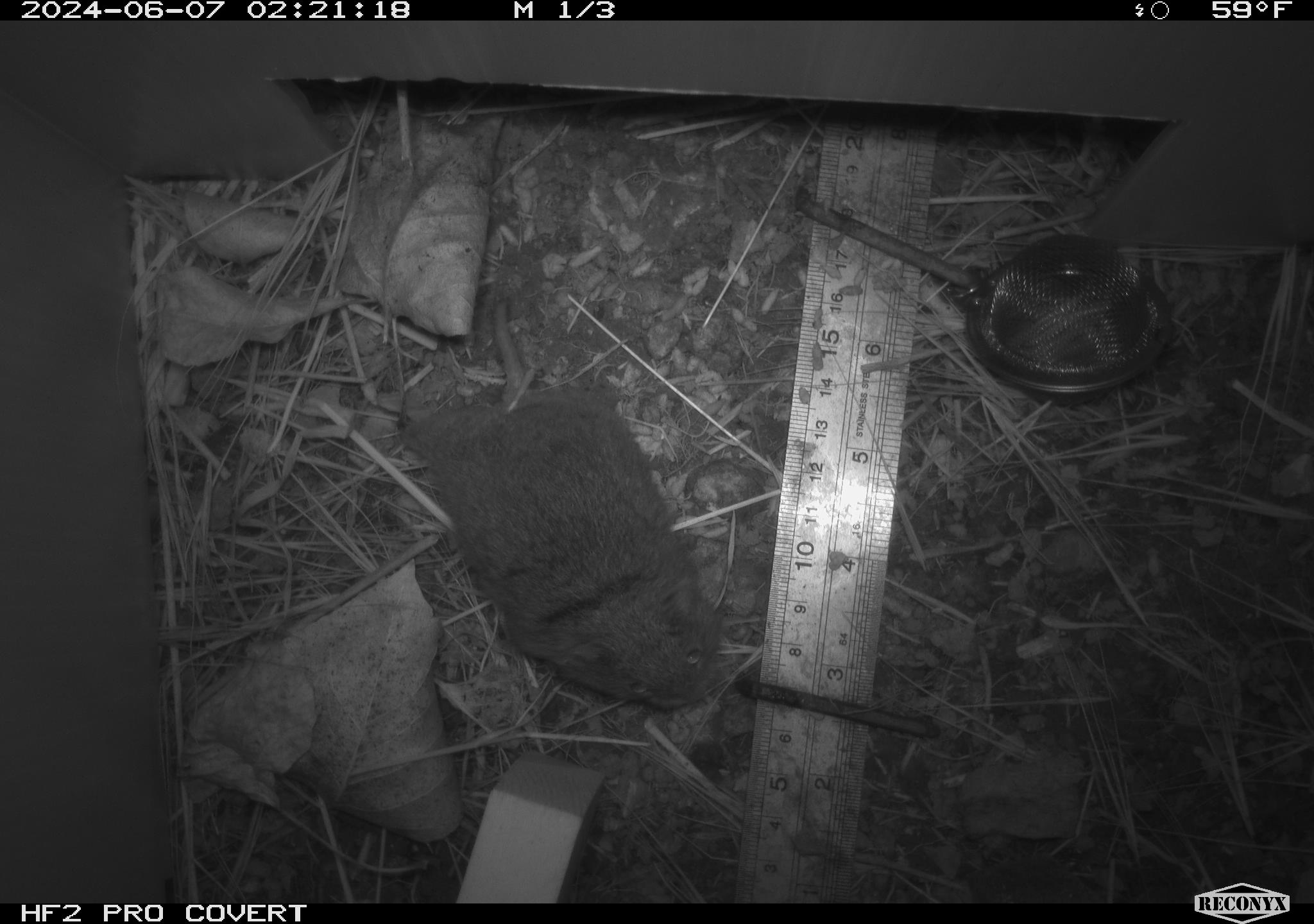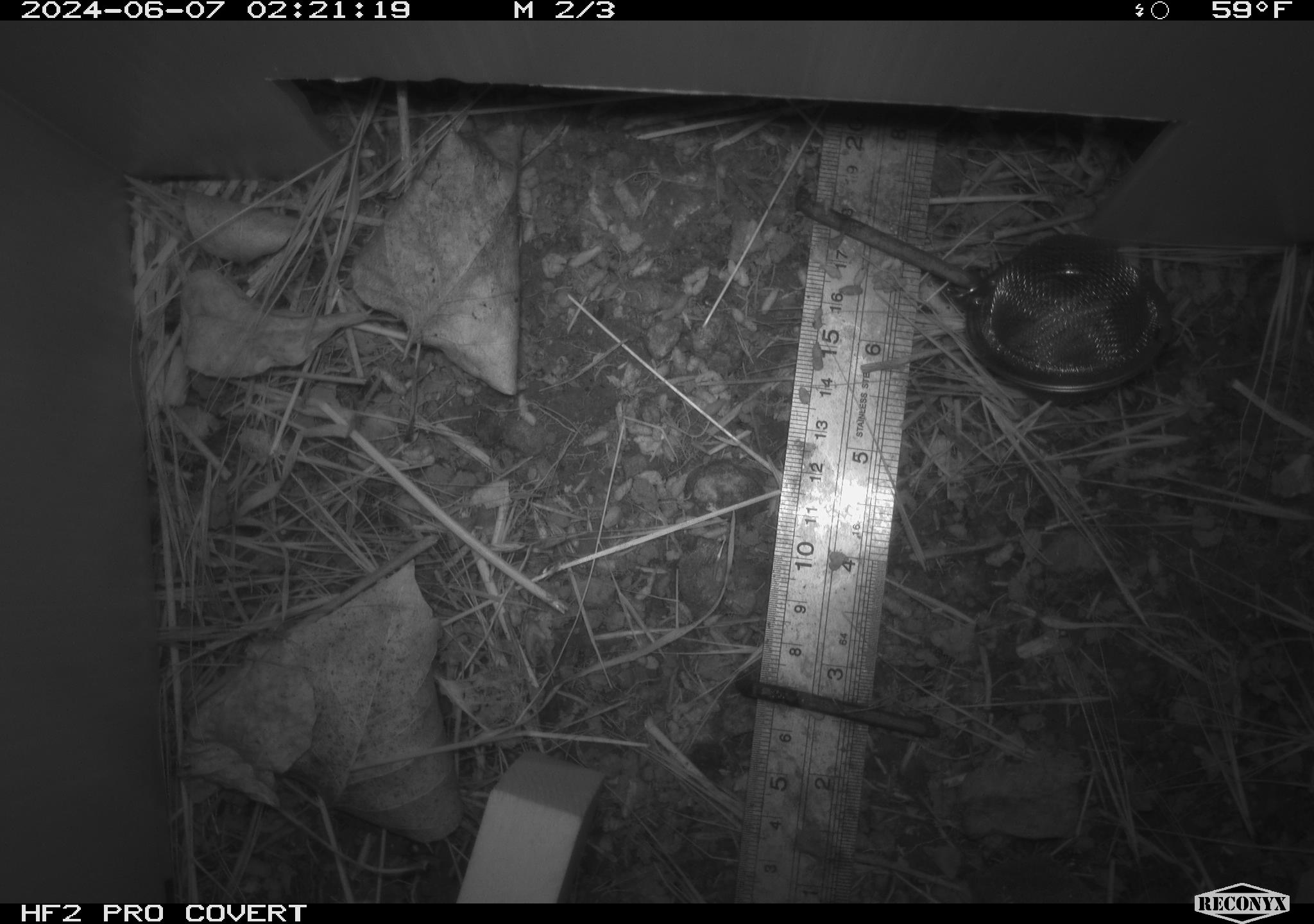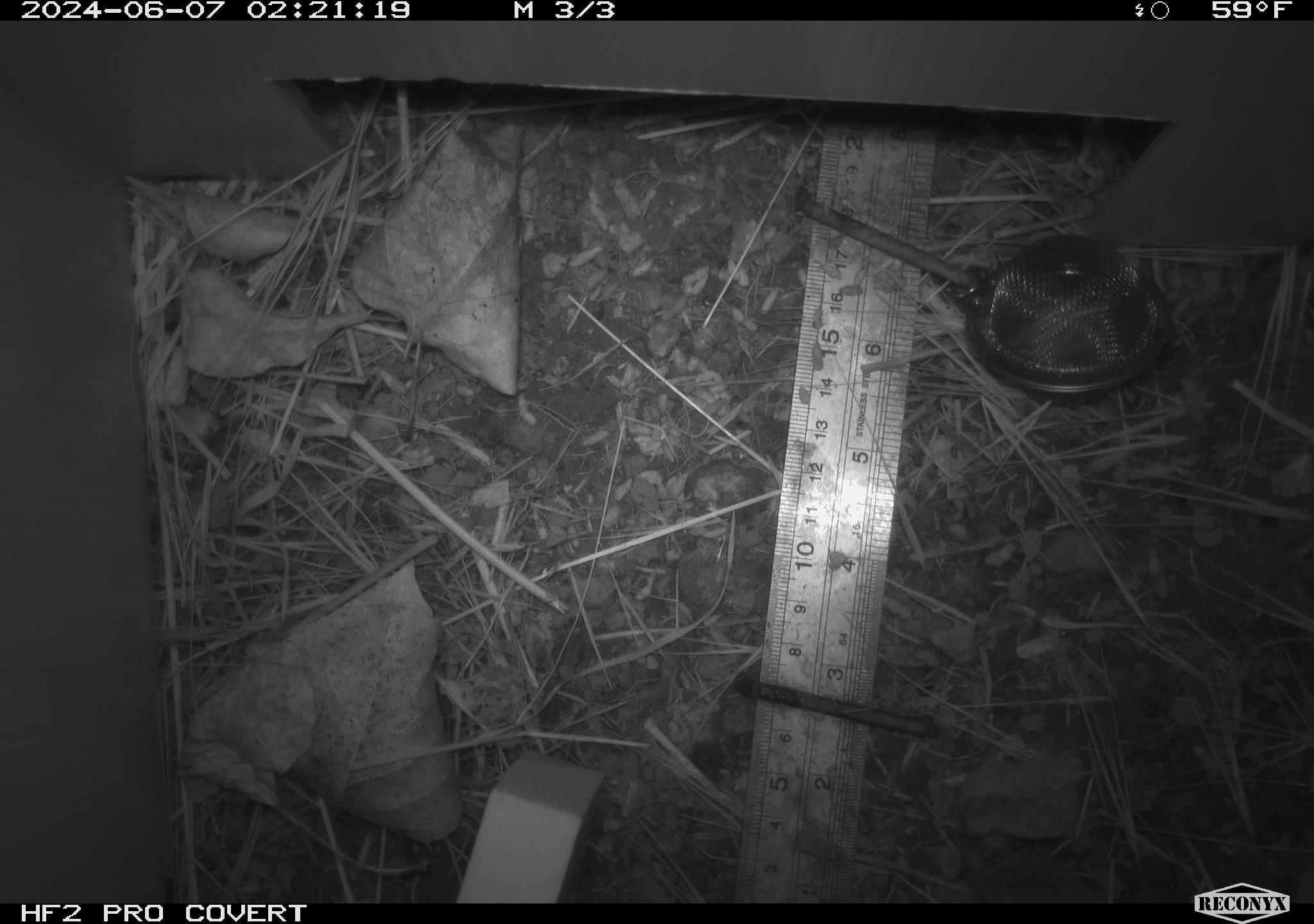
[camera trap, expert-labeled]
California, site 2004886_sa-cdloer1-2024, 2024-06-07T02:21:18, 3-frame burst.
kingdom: Animalia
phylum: Chordata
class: Mammalia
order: Rodentia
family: Cricetidae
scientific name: Arvicolinae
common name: voles, lemmings, and muskrats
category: arvicolinae subfamily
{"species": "arvicolinae subfamily (voles, lemmings, and muskrats) (Arvicolinae)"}